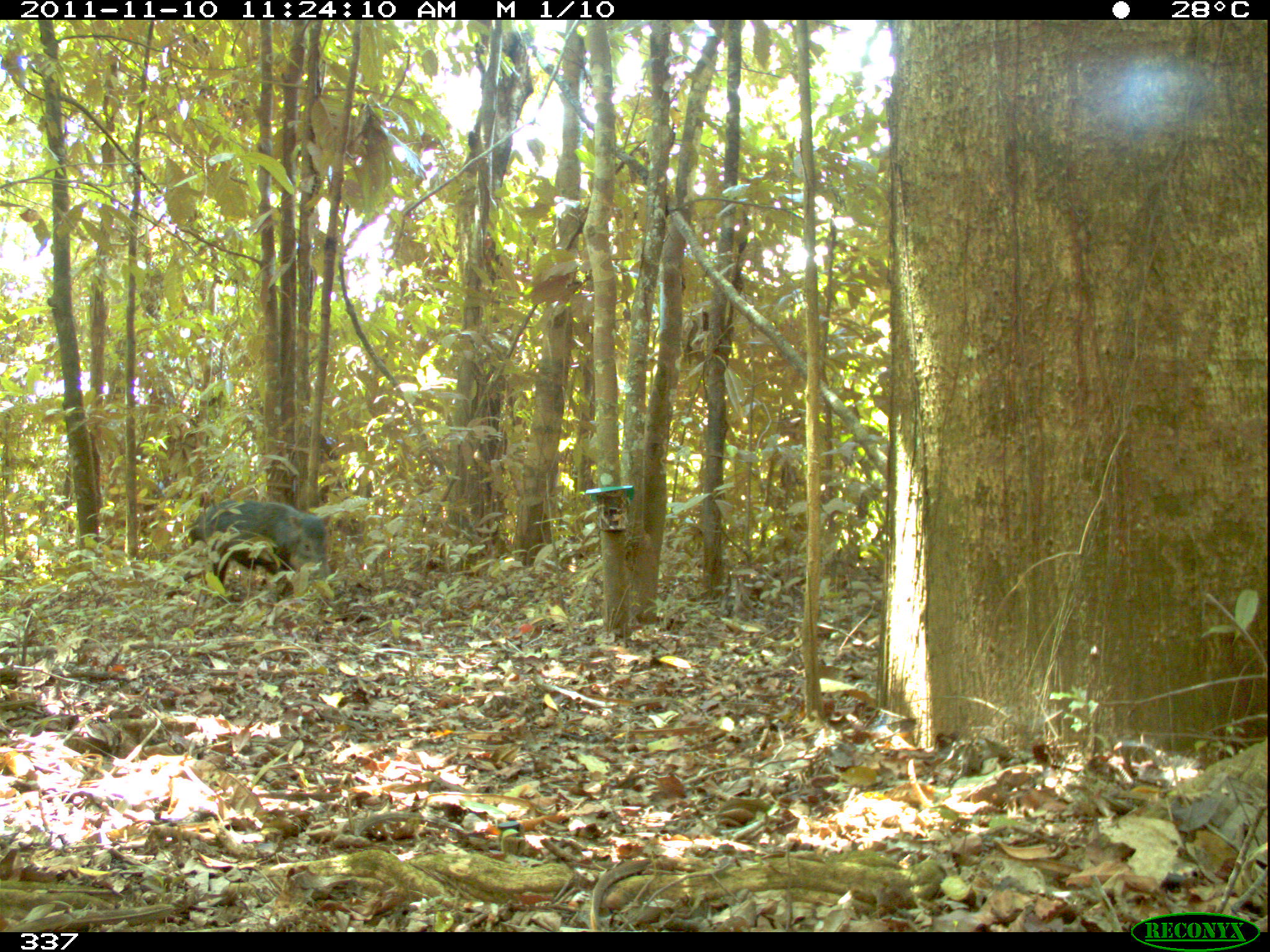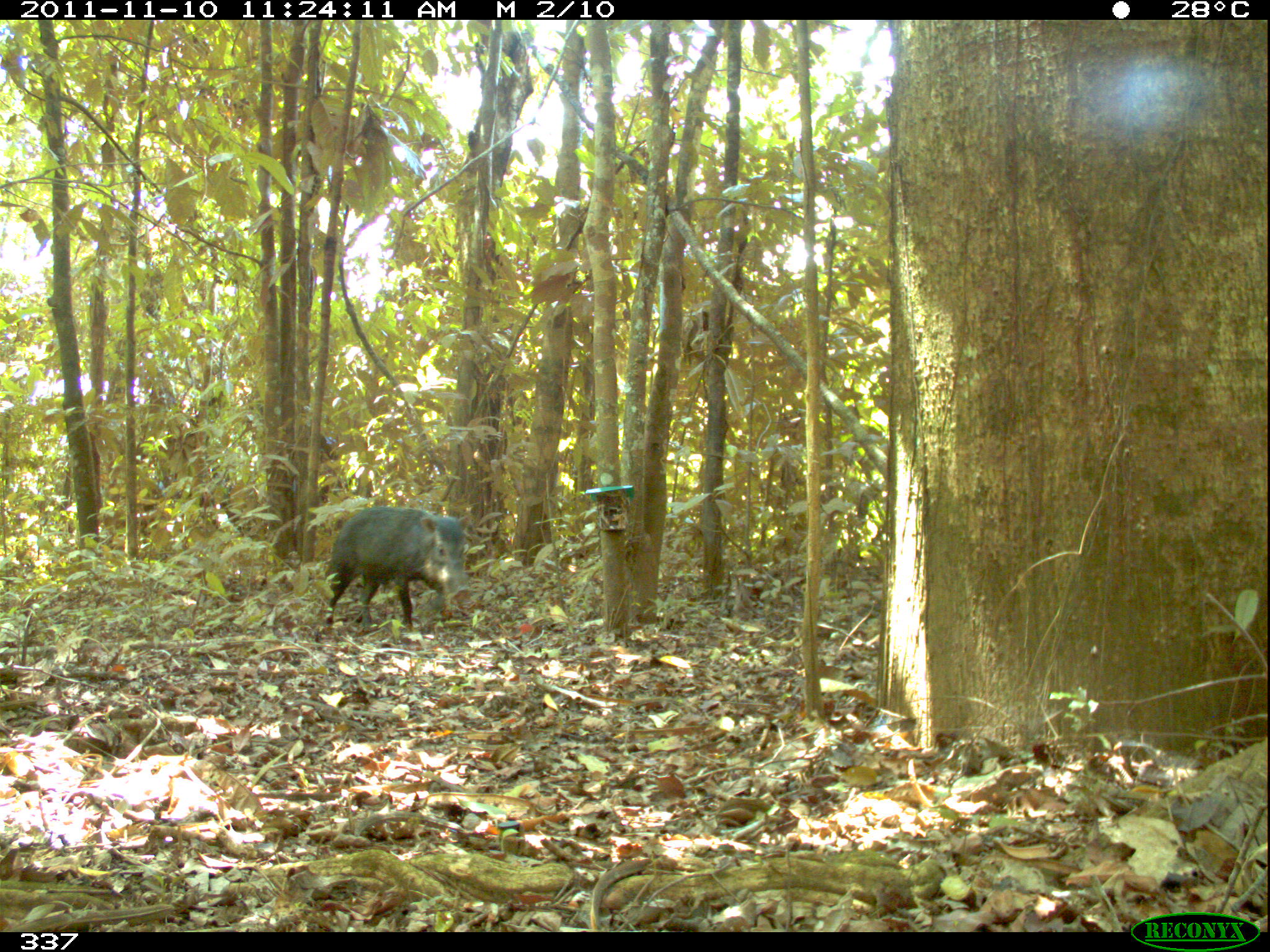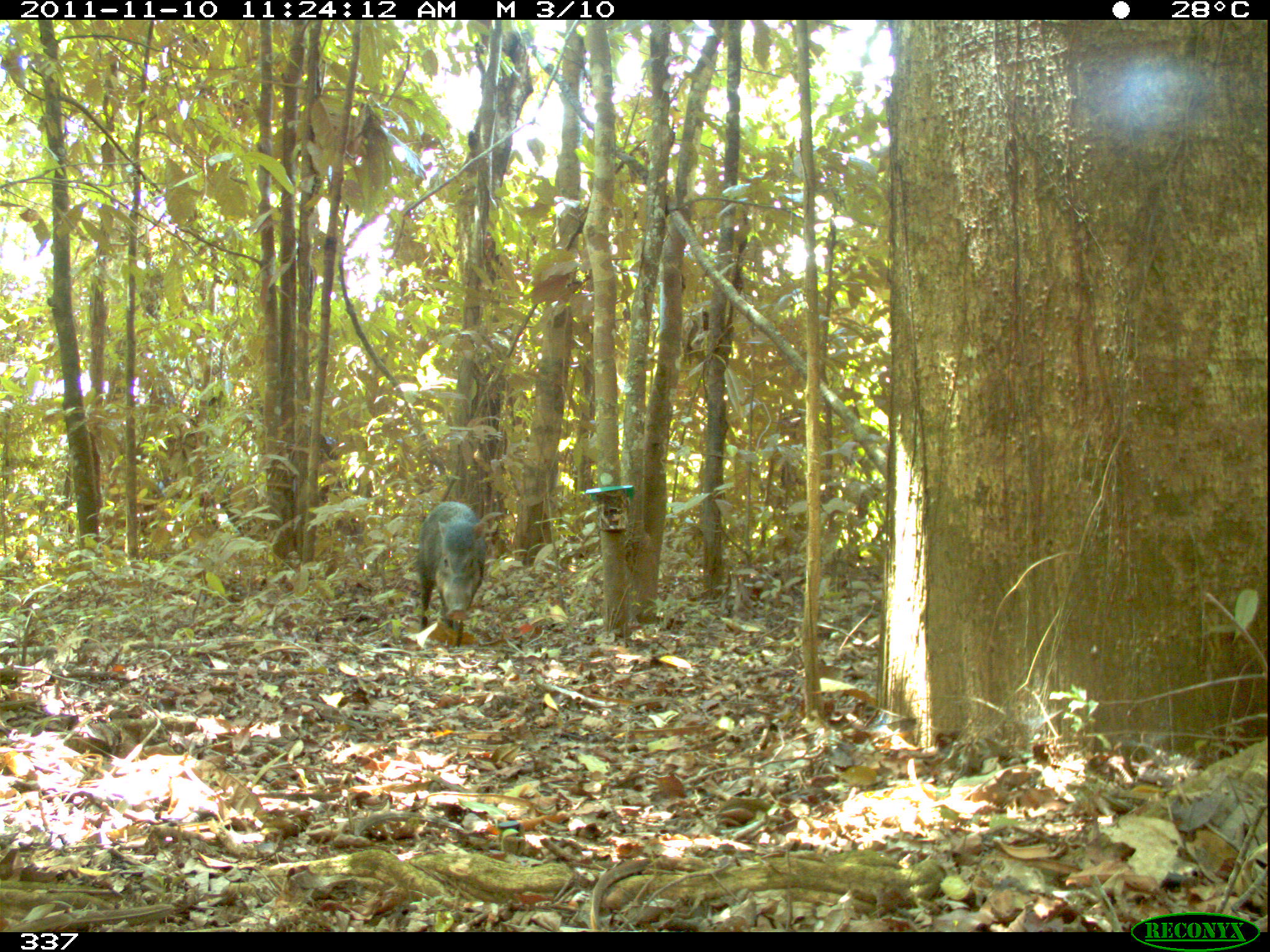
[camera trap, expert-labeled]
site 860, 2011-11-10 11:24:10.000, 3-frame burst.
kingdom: Animalia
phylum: Chordata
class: Mammalia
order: Artiodactyla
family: Tayassuidae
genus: Tayassu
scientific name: Tayassu pecari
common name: white-lipped peccary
Tayassu pecari (white-lipped peccary).